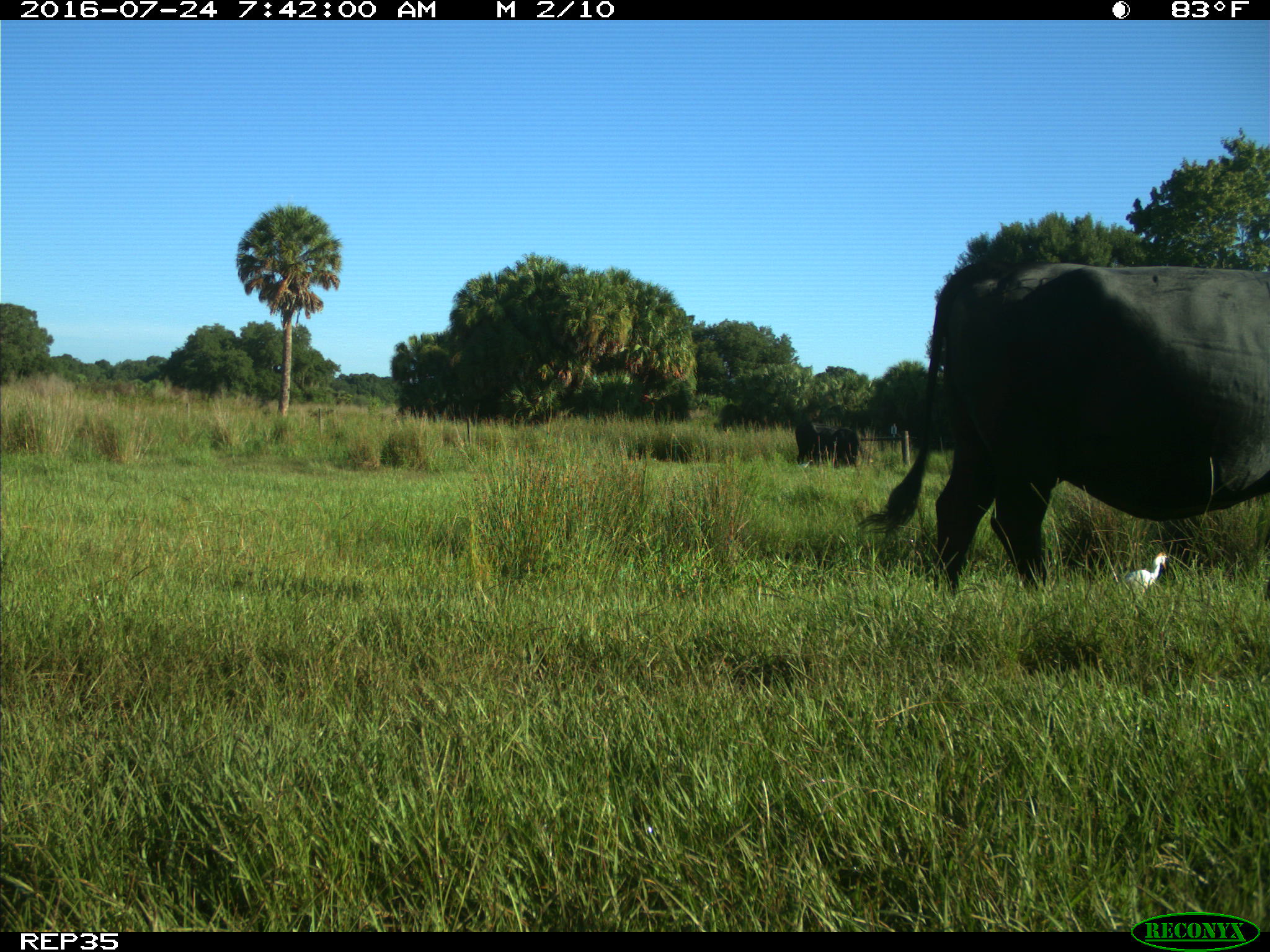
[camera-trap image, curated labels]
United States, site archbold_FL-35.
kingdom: Animalia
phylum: Chordata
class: Mammalia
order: Artiodactyla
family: Bovidae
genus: Bos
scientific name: Bos taurus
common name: domestic cow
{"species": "Bos taurus (domestic cow)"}